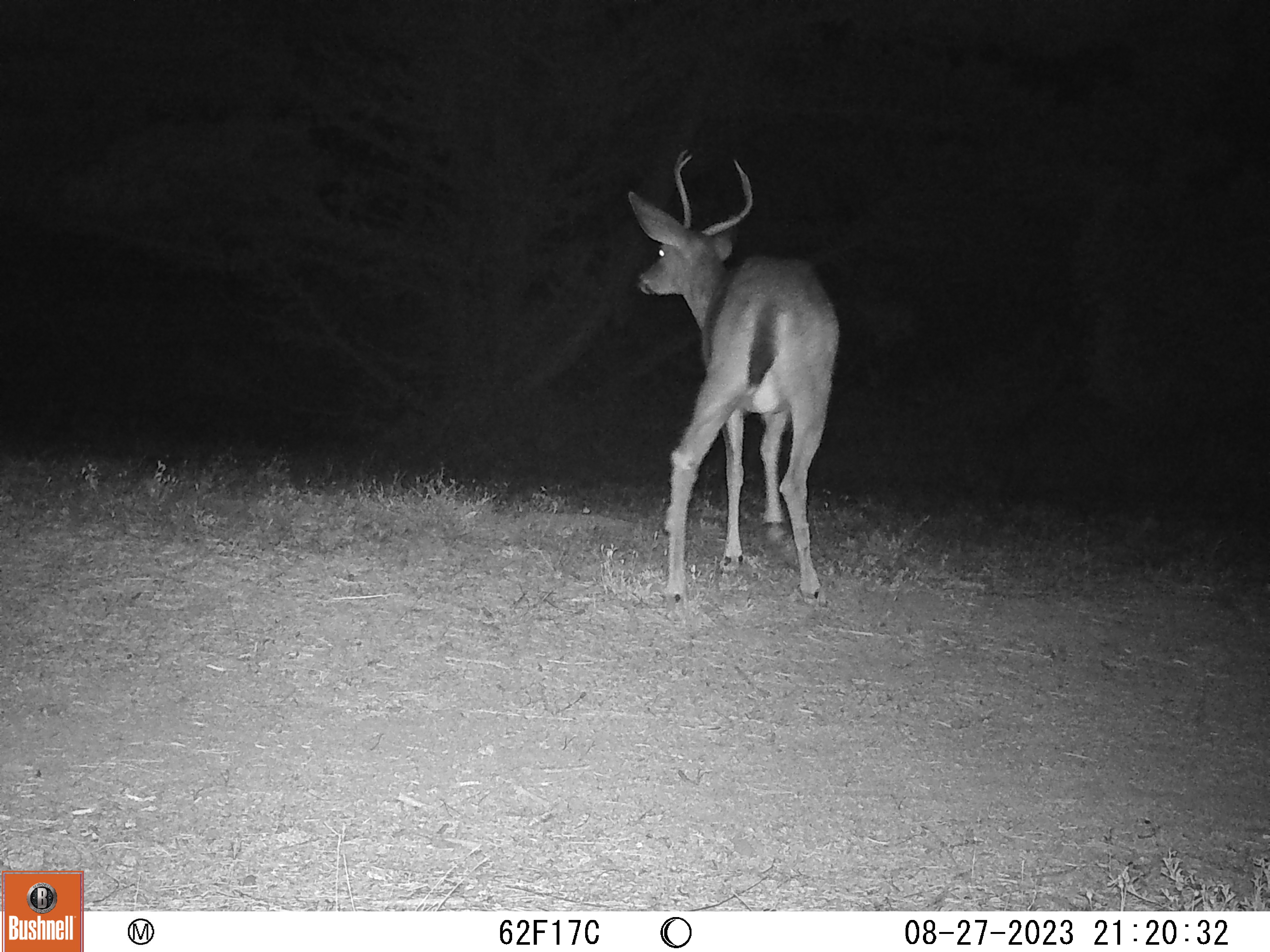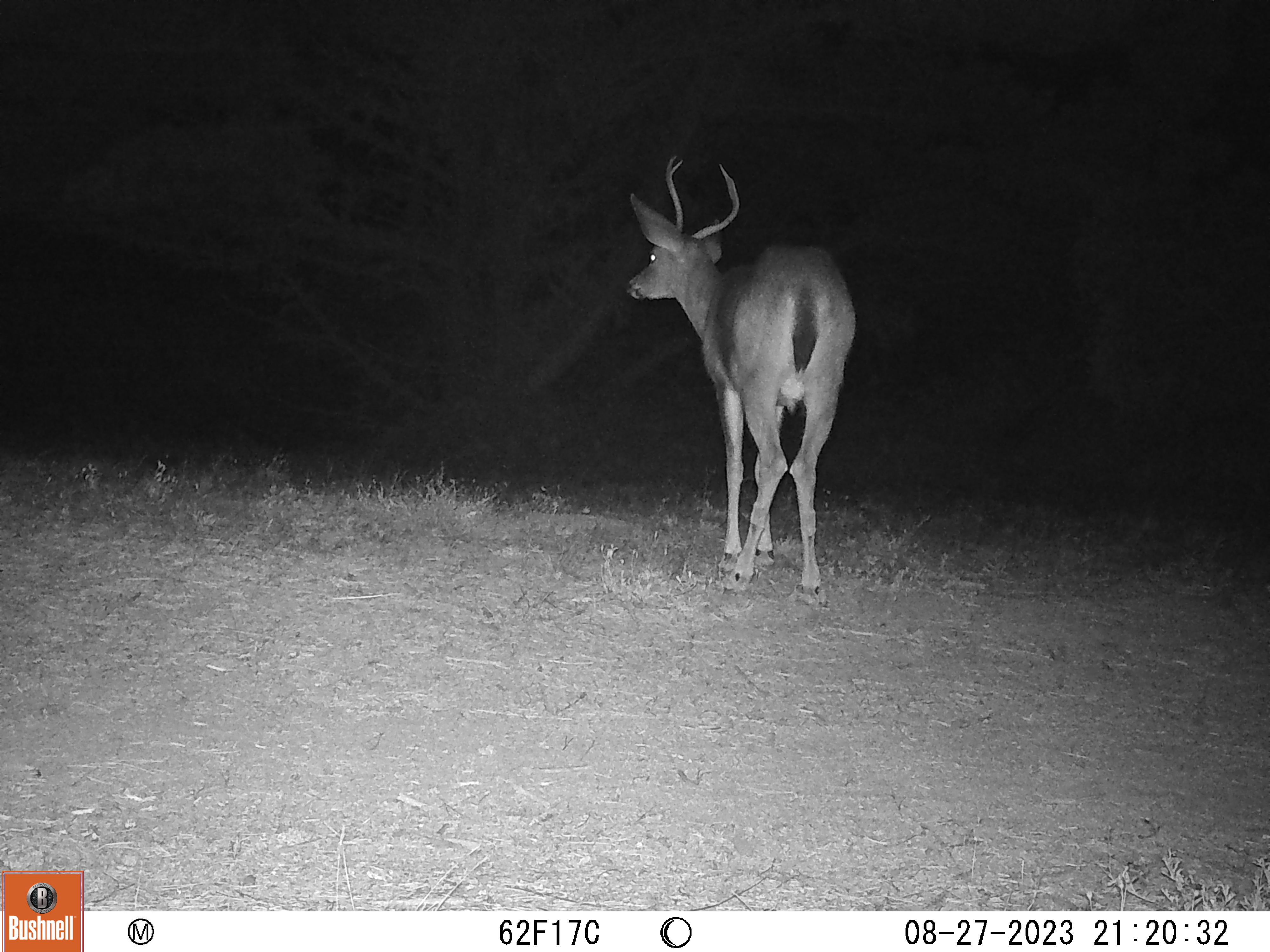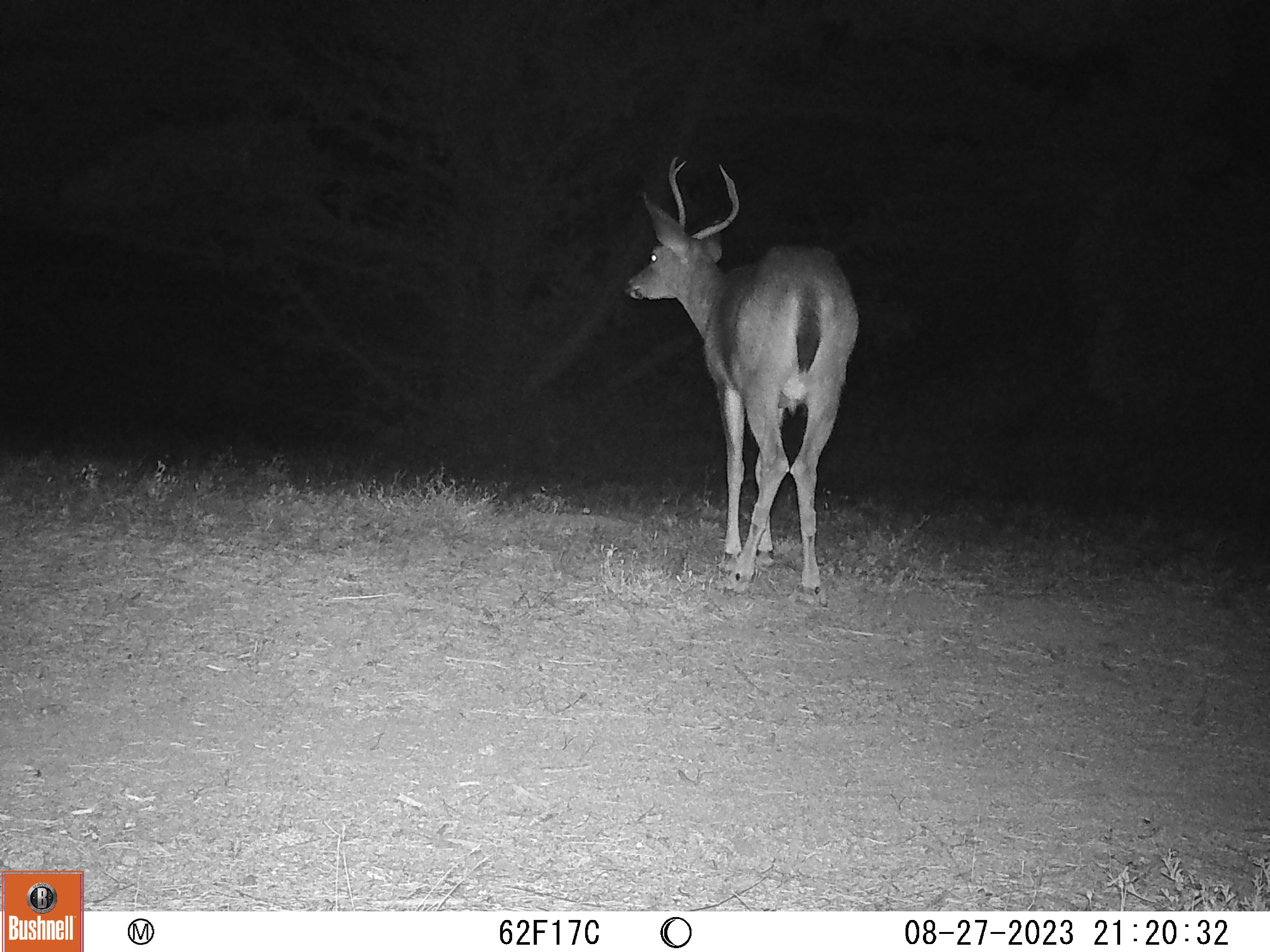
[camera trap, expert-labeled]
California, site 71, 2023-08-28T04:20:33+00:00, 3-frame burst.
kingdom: Animalia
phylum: Chordata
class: Mammalia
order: Artiodactyla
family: Cervidae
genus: Odocoileus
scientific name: Odocoileus hemionus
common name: mule deer